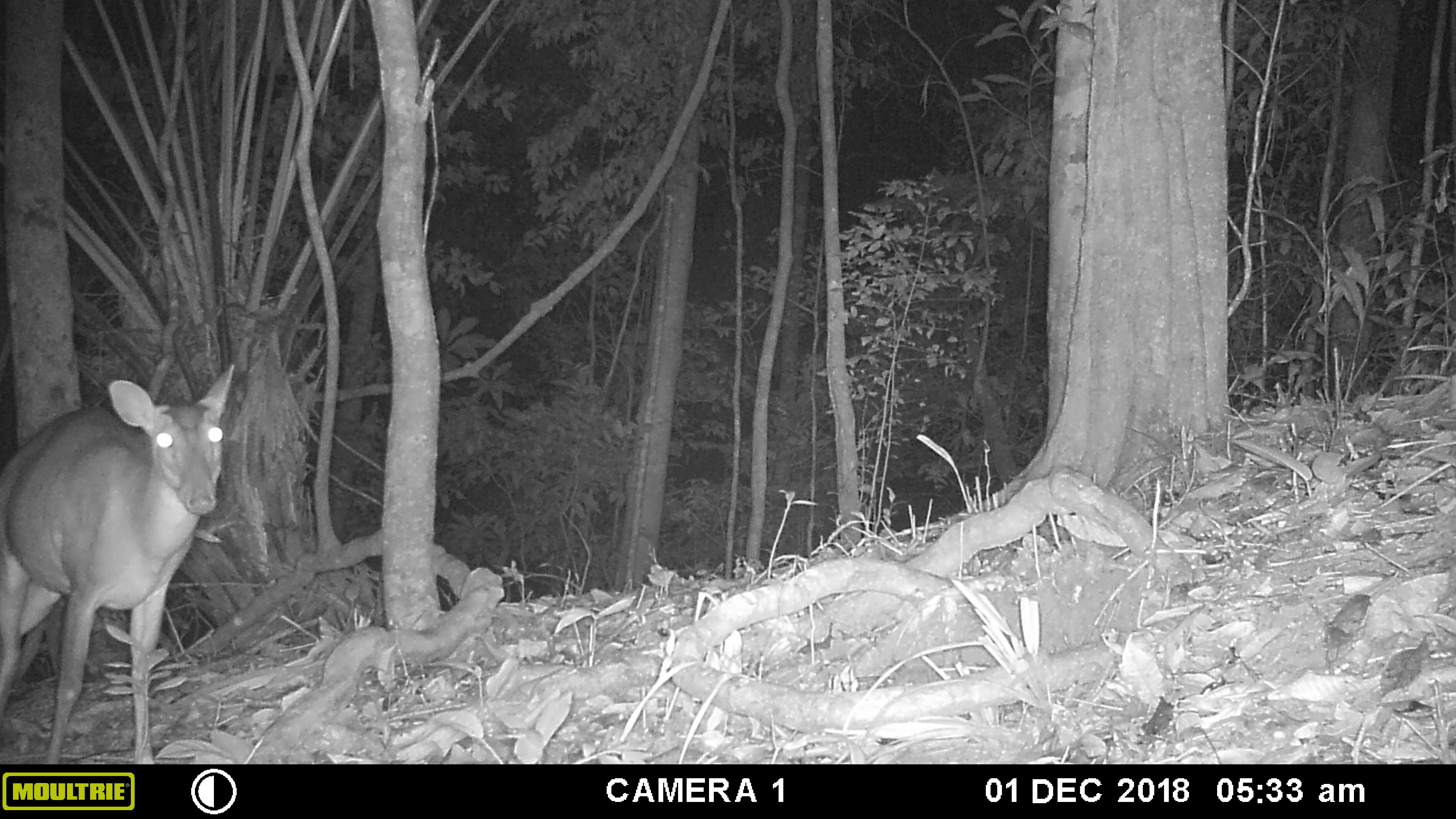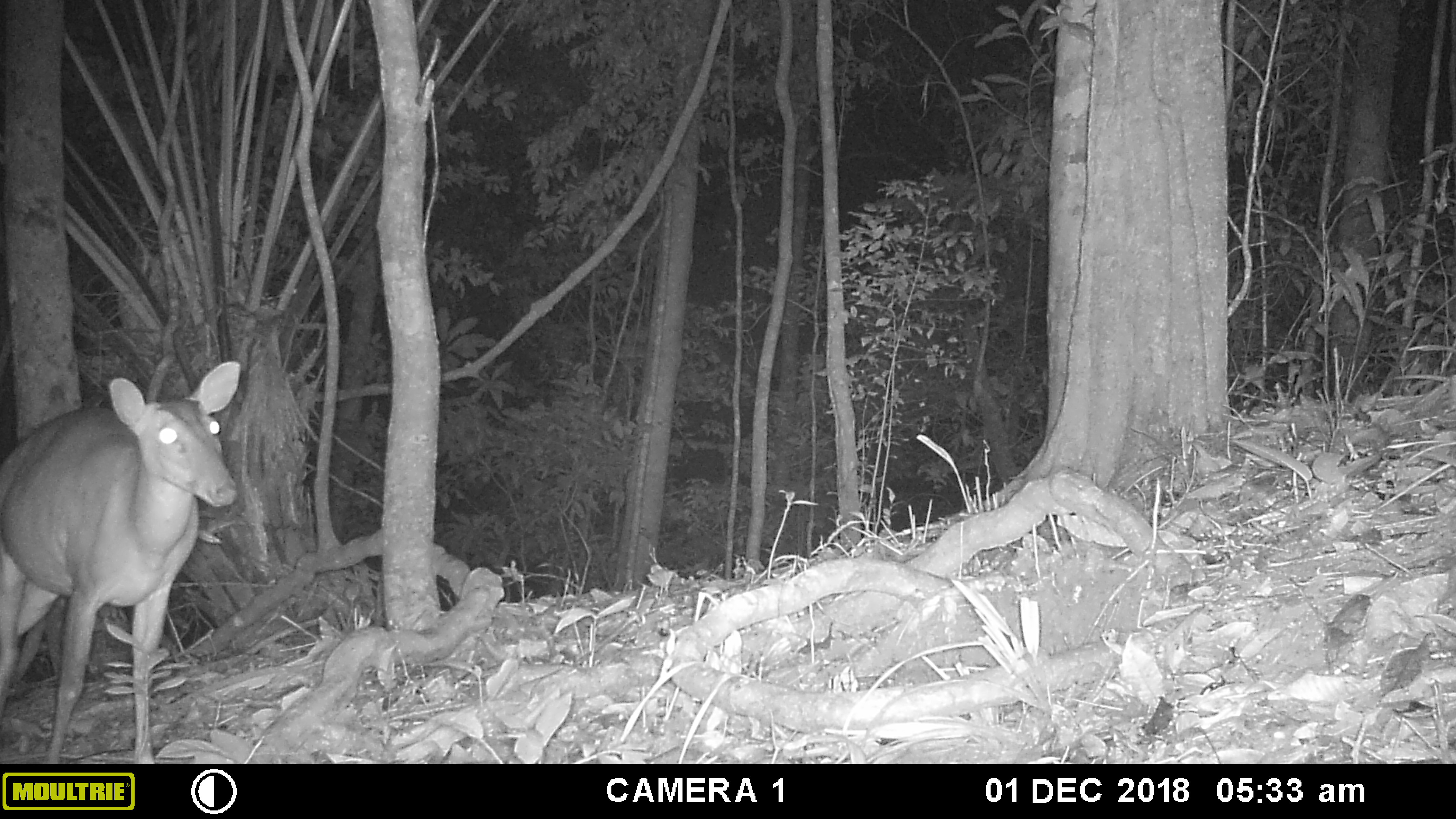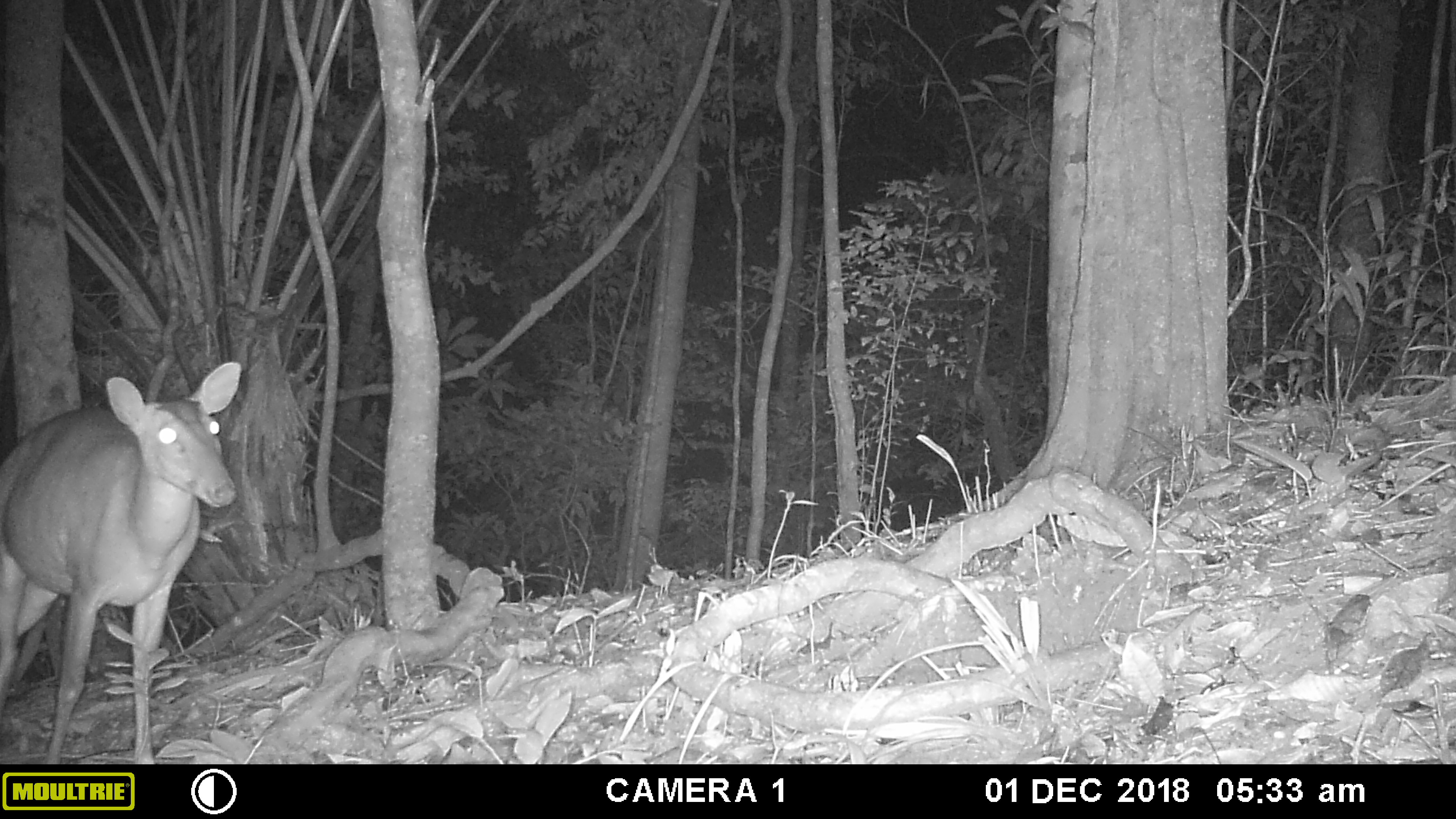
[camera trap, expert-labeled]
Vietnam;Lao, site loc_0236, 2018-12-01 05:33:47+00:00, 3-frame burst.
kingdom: Animalia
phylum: Chordata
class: Mammalia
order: Artiodactyla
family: Cervidae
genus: Muntiacus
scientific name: Muntiacus vuquangensis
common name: large-antlered muntjac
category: large antlered muntjac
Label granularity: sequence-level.